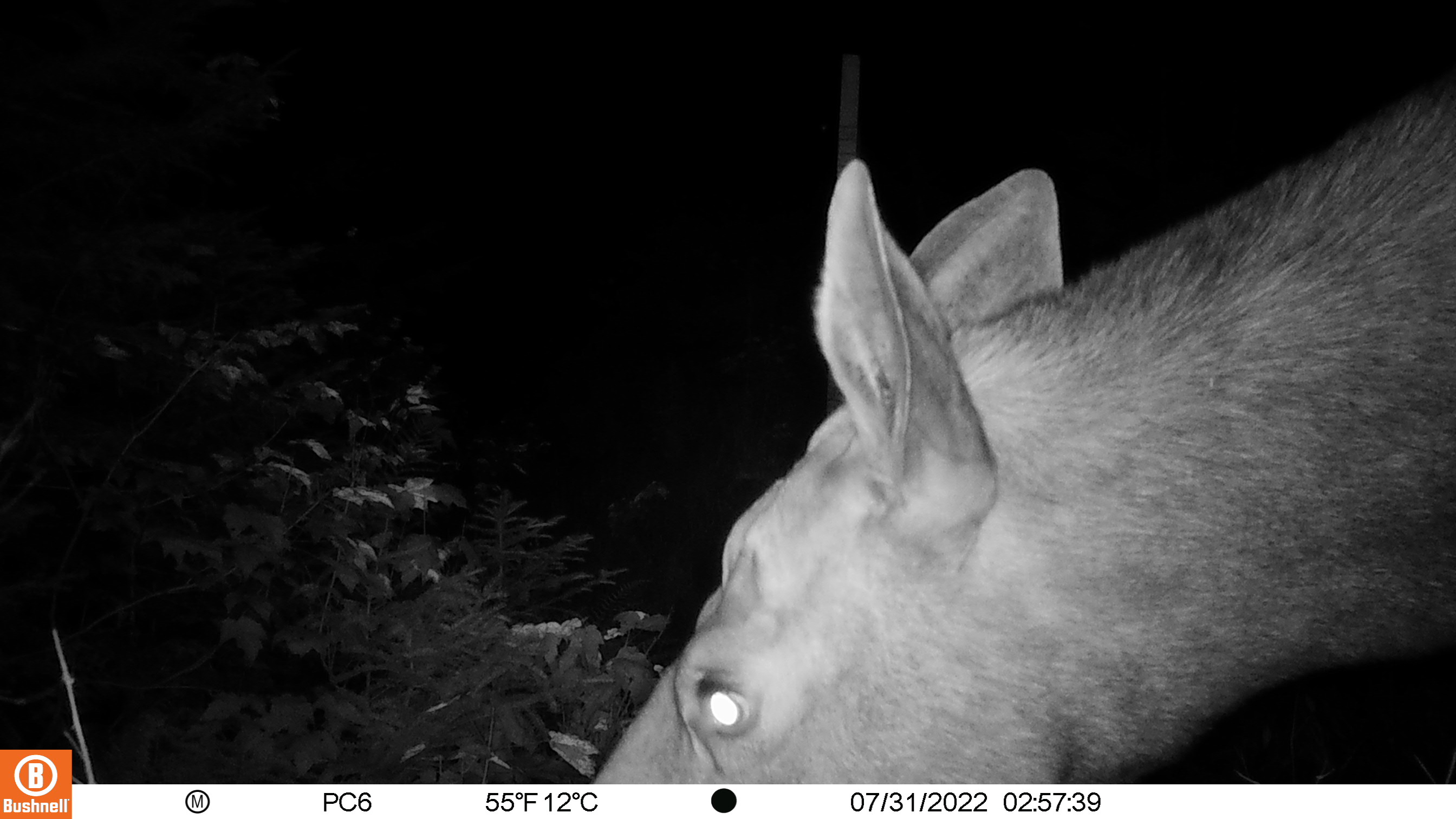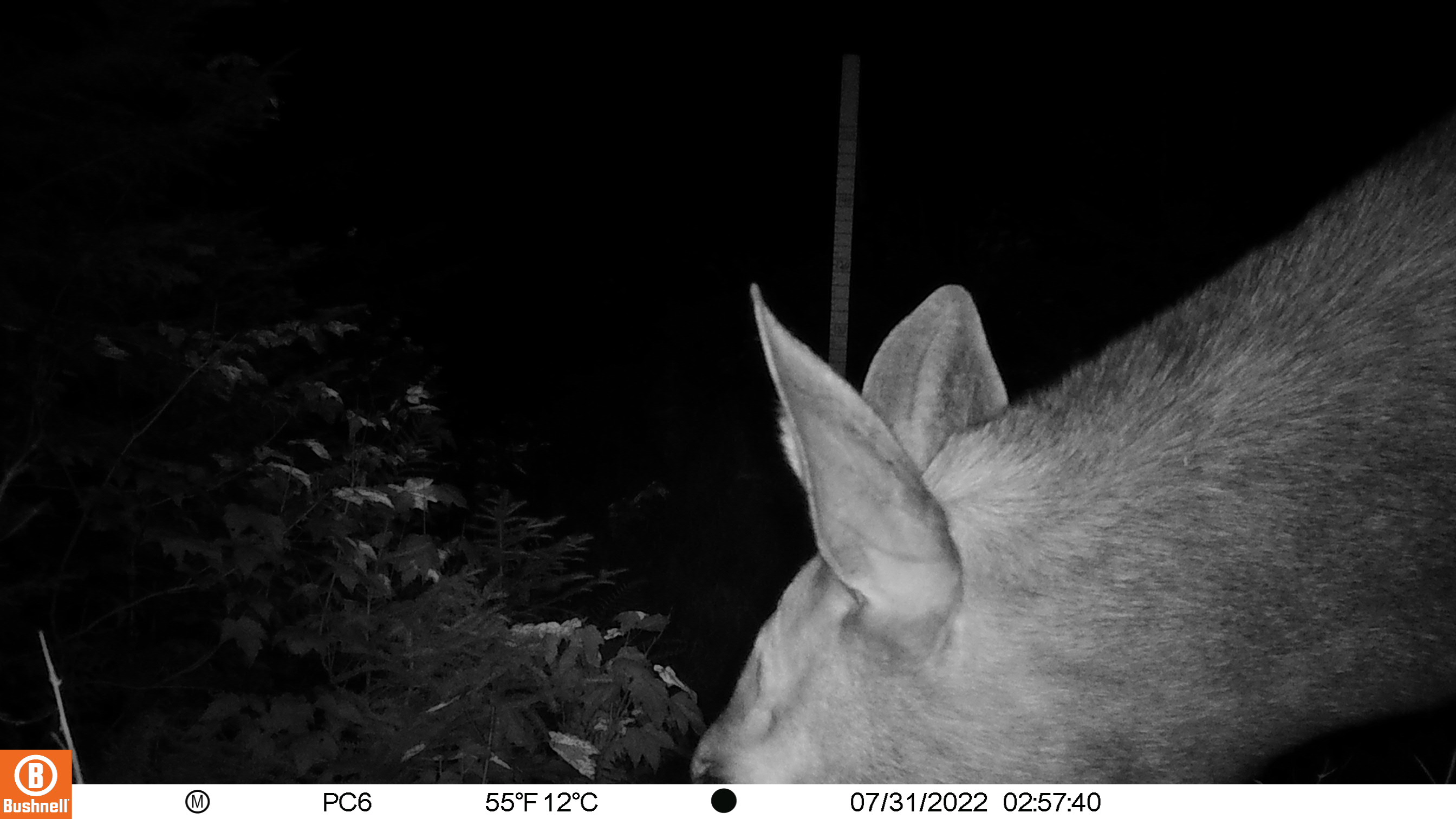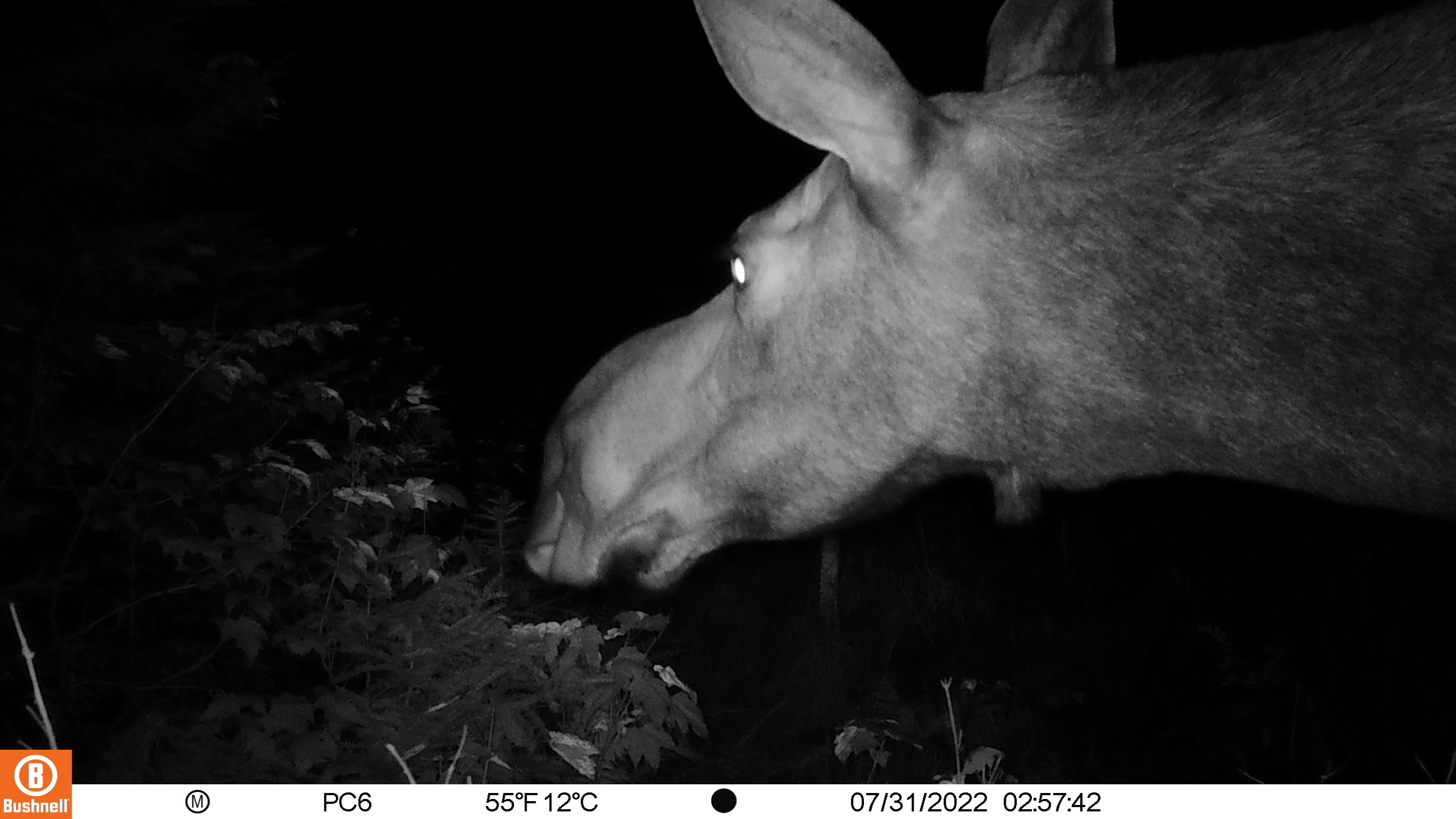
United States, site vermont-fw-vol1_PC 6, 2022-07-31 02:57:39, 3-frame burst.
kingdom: Animalia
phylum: Chordata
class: Mammalia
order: Artiodactyla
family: Cervidae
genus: Alces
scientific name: Alces alces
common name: moose